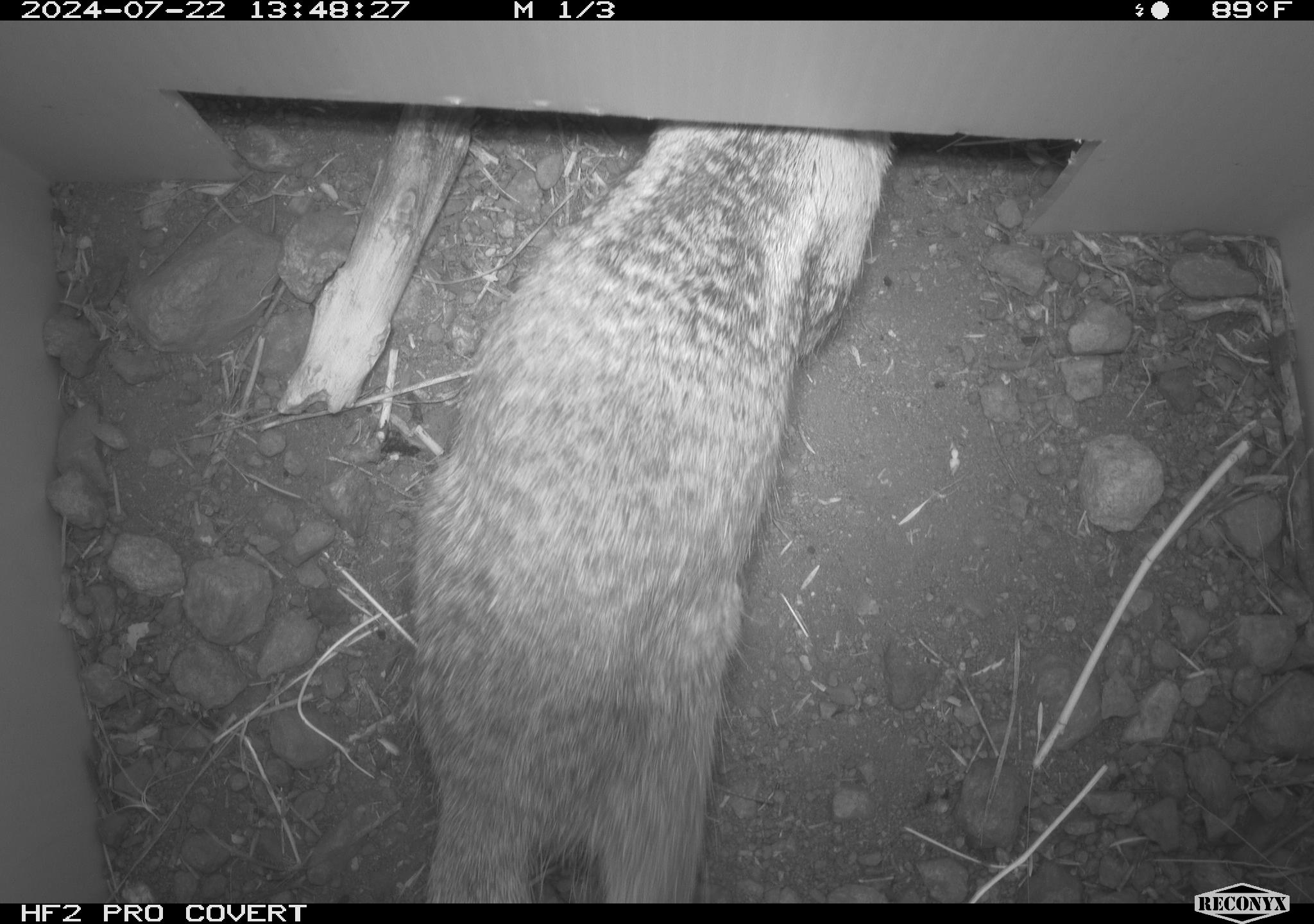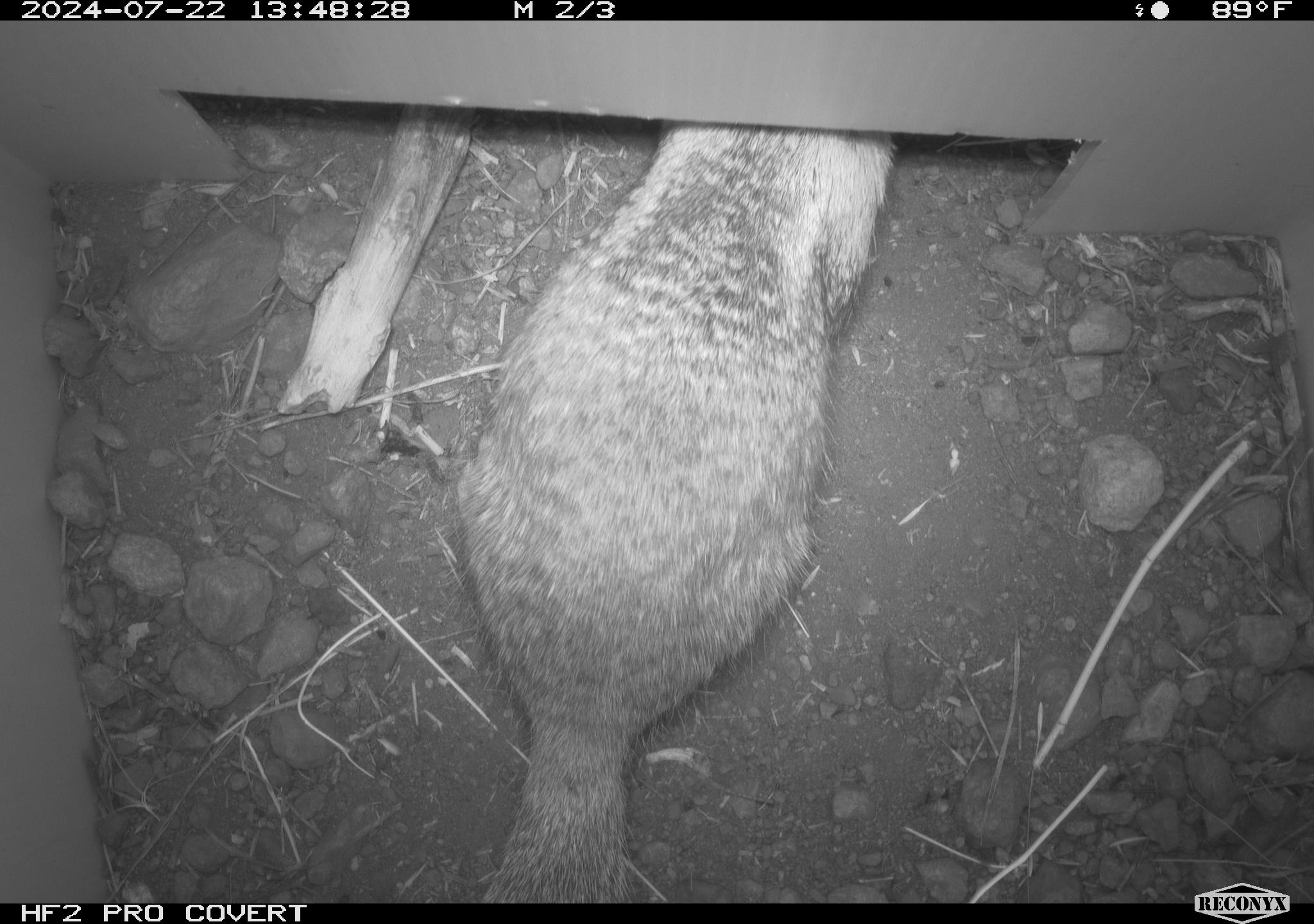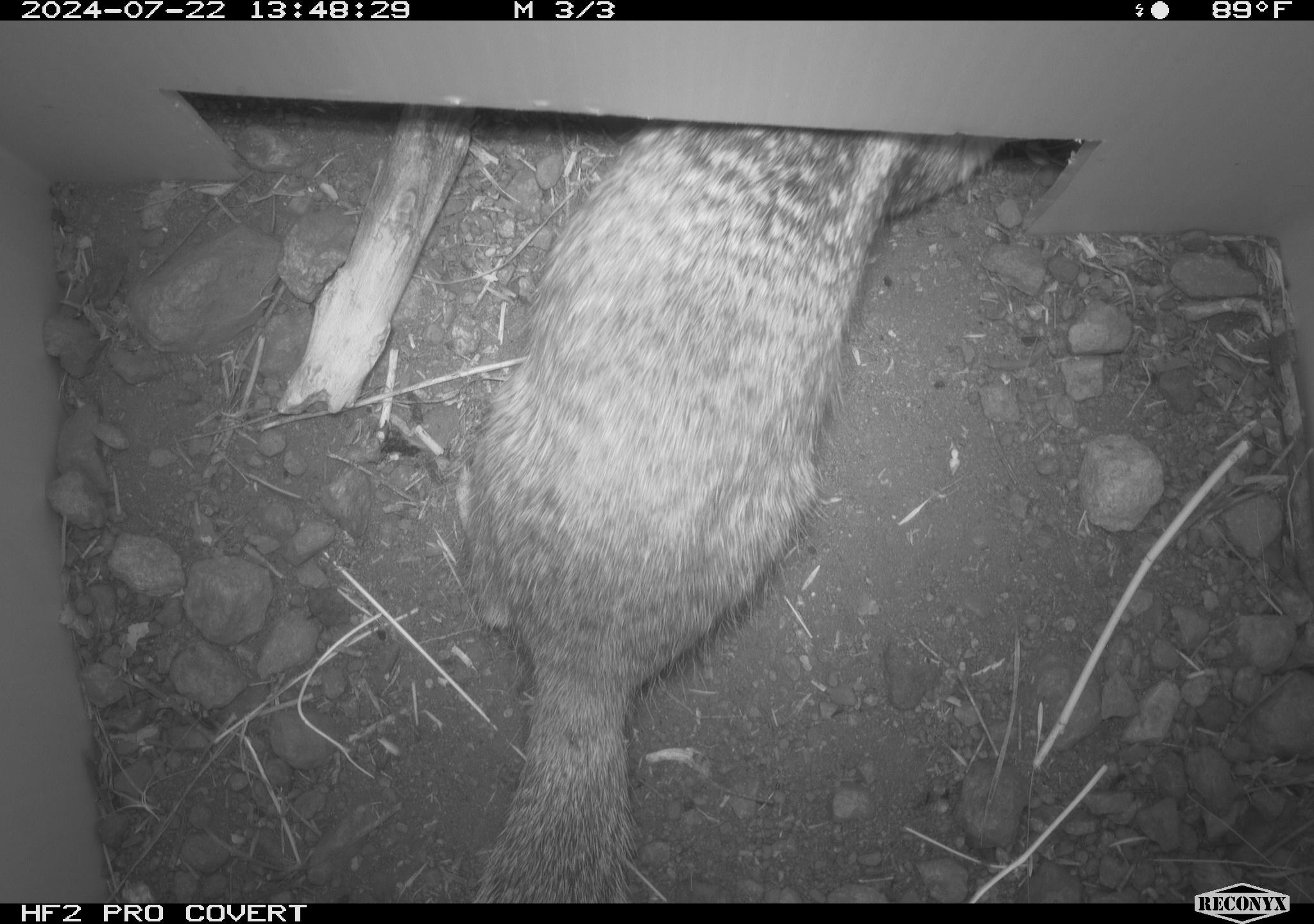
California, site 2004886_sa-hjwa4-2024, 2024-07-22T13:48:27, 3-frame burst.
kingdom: Animalia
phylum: Chordata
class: Mammalia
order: Rodentia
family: Sciuridae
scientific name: Sciuridae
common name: squirrels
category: sciuridae family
Sciuridae family (squirrels) (Sciuridae).